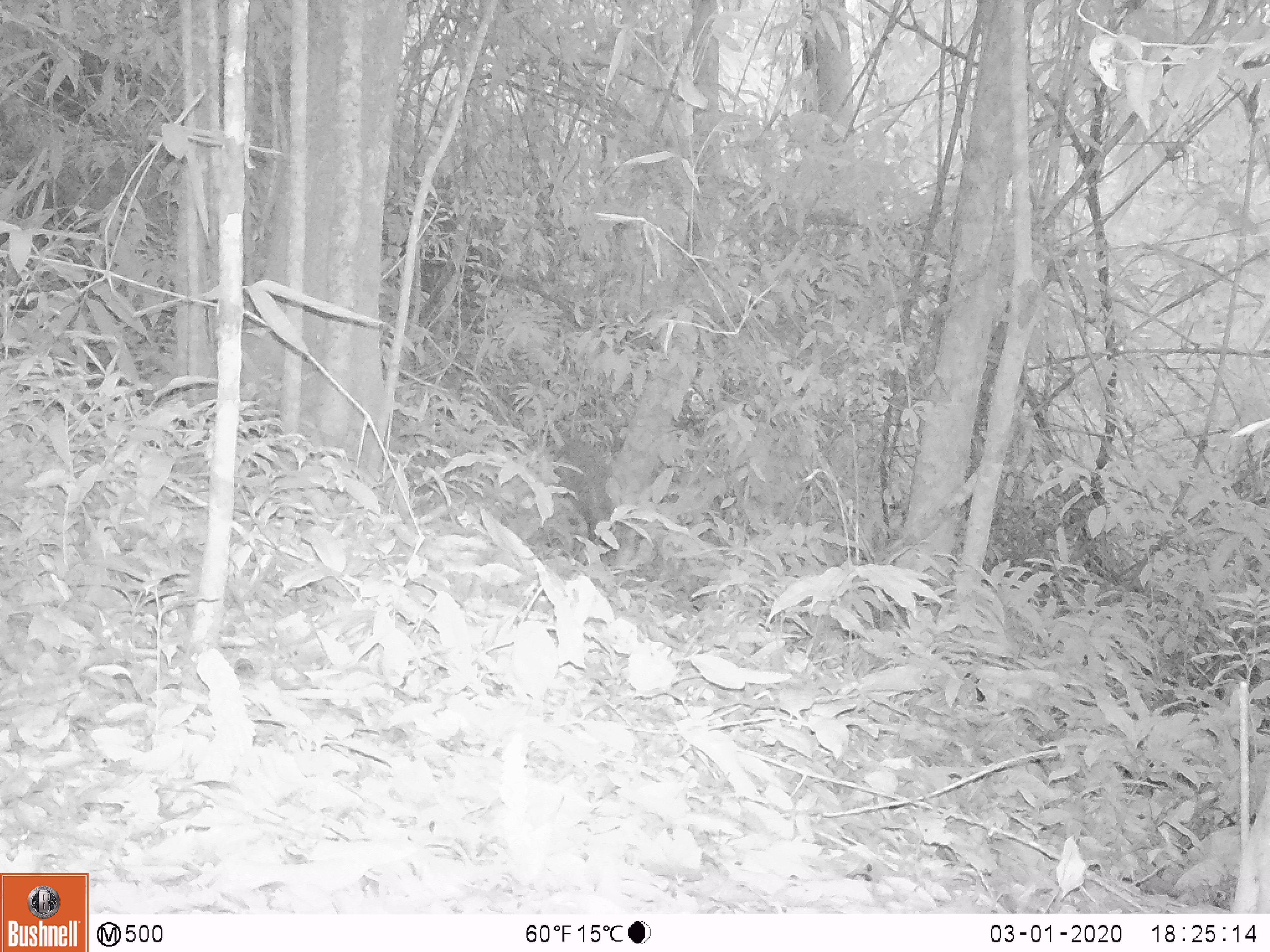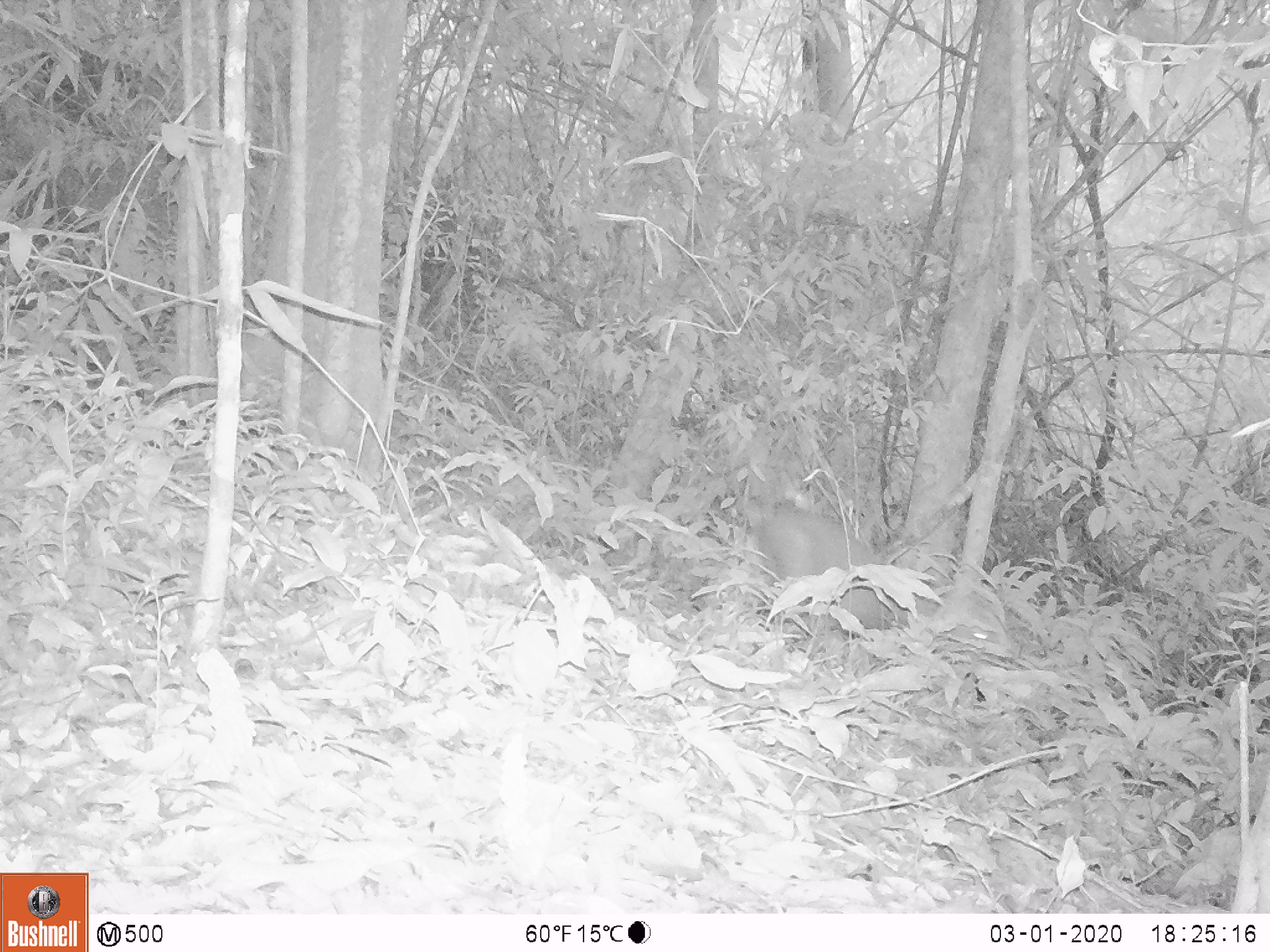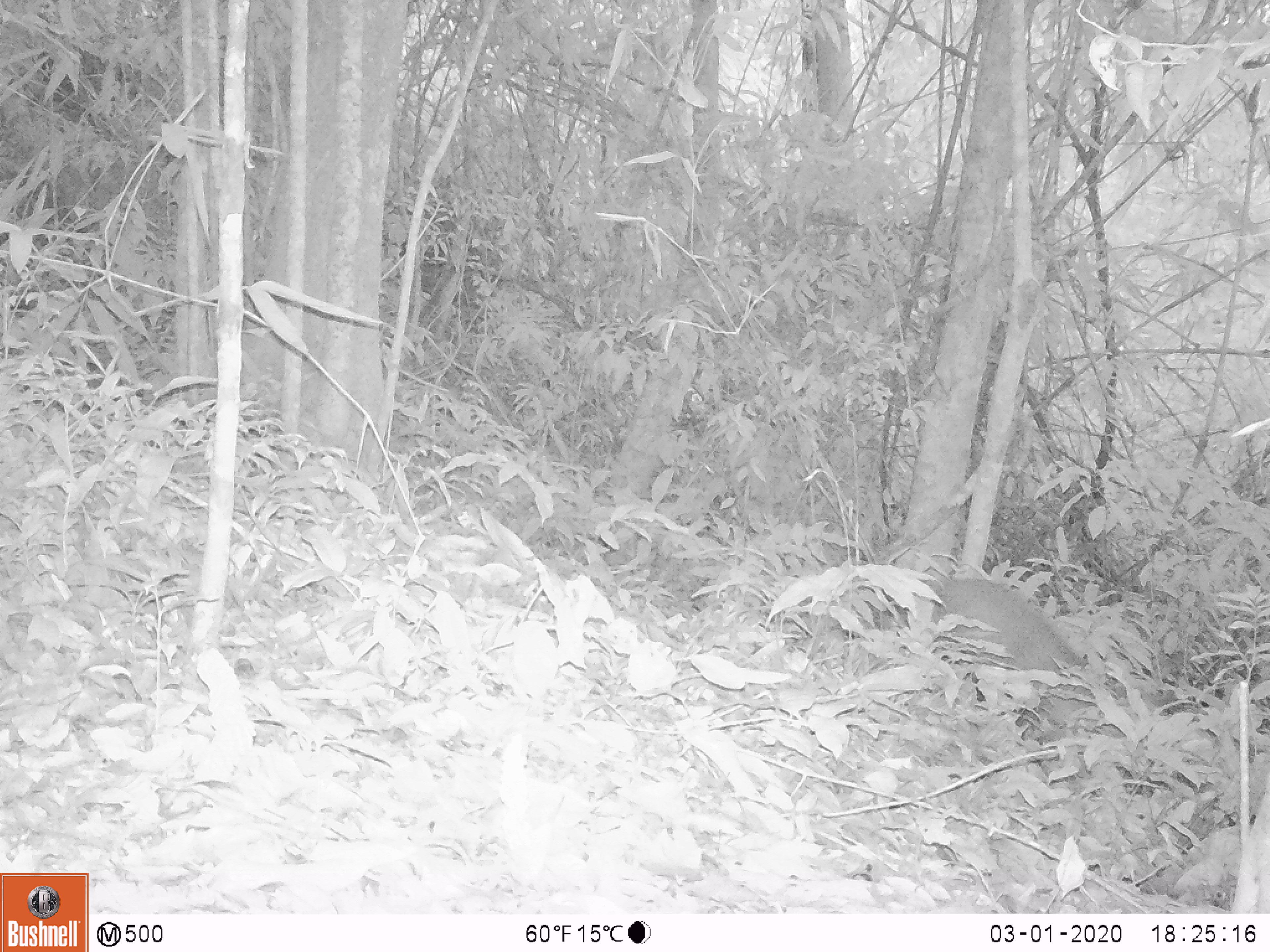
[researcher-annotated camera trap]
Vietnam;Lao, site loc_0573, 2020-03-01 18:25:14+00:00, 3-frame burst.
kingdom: Animalia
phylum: Chordata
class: Mammalia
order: Artiodactyla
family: Cervidae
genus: Muntiacus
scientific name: Muntiacus rooseveltorum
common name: roosevelt's muntjac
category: roosevelts muntjac group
Roosevelts muntjac group (roosevelt's muntjac) (Muntiacus rooseveltorum). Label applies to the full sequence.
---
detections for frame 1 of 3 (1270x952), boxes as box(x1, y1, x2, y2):
roosevelts muntjac group: box(550, 434, 617, 550)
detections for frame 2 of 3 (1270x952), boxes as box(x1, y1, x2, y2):
roosevelts muntjac group: box(750, 496, 940, 654)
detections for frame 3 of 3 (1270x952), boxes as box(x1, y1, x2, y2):
roosevelts muntjac group: box(872, 574, 1103, 742)